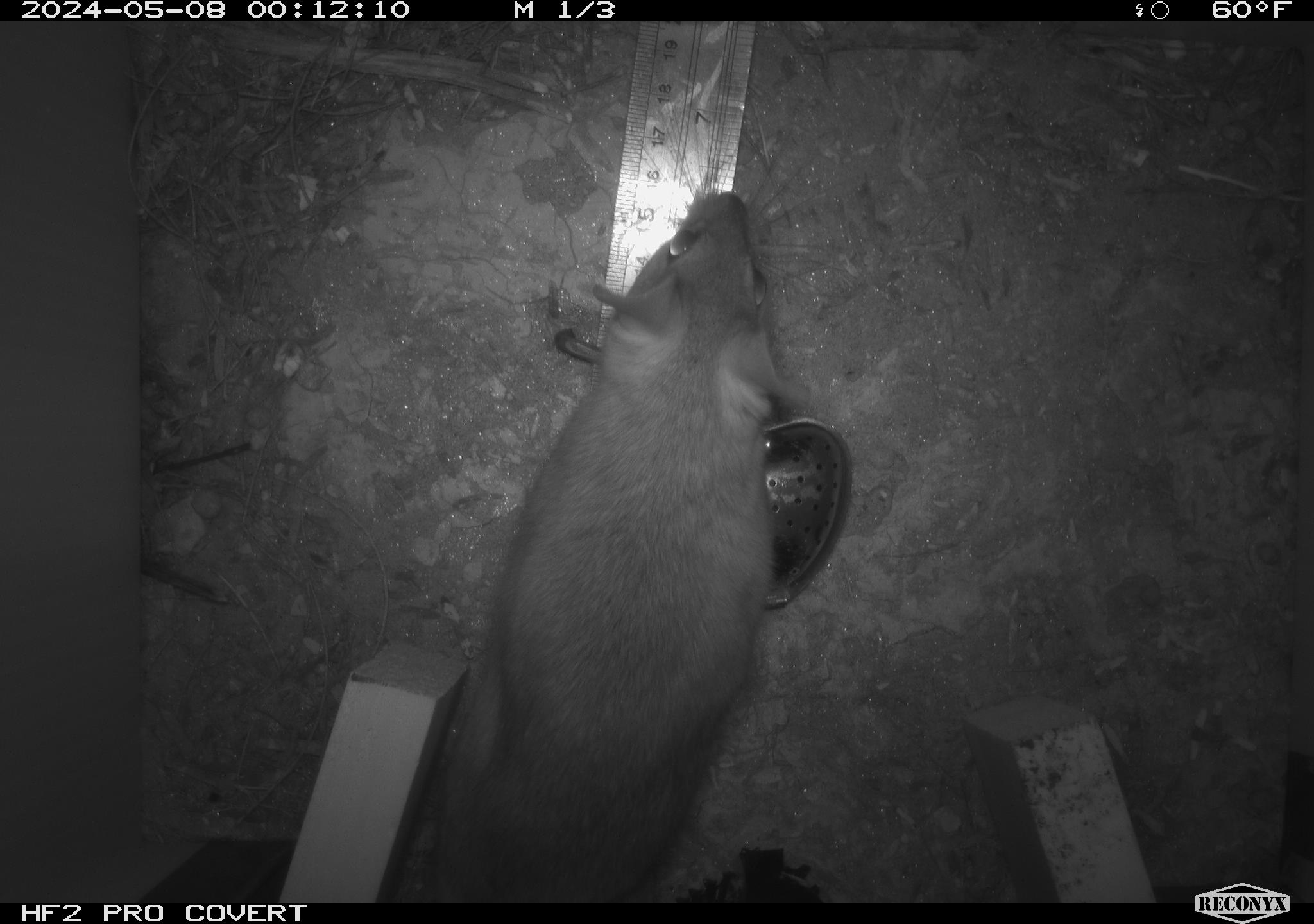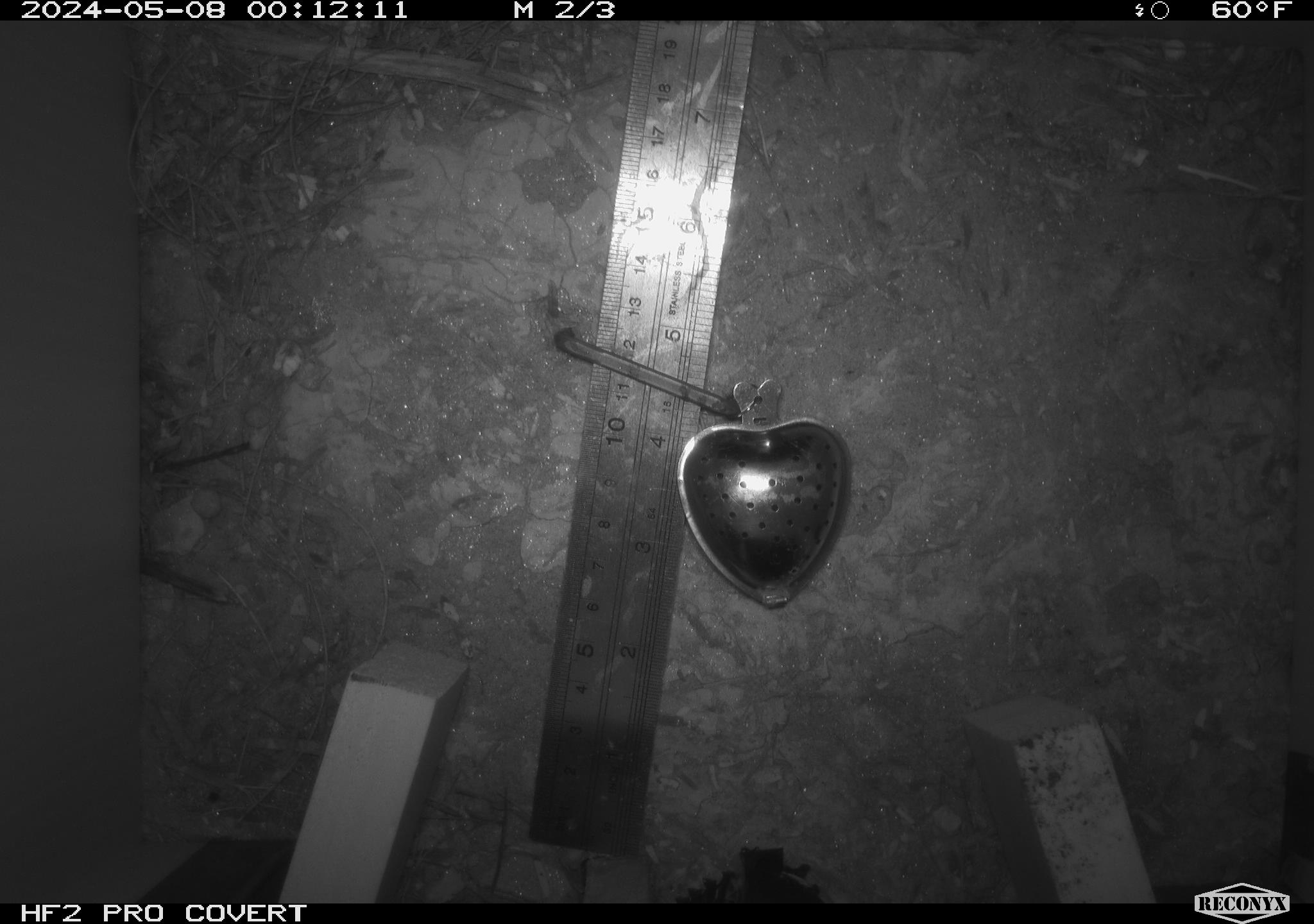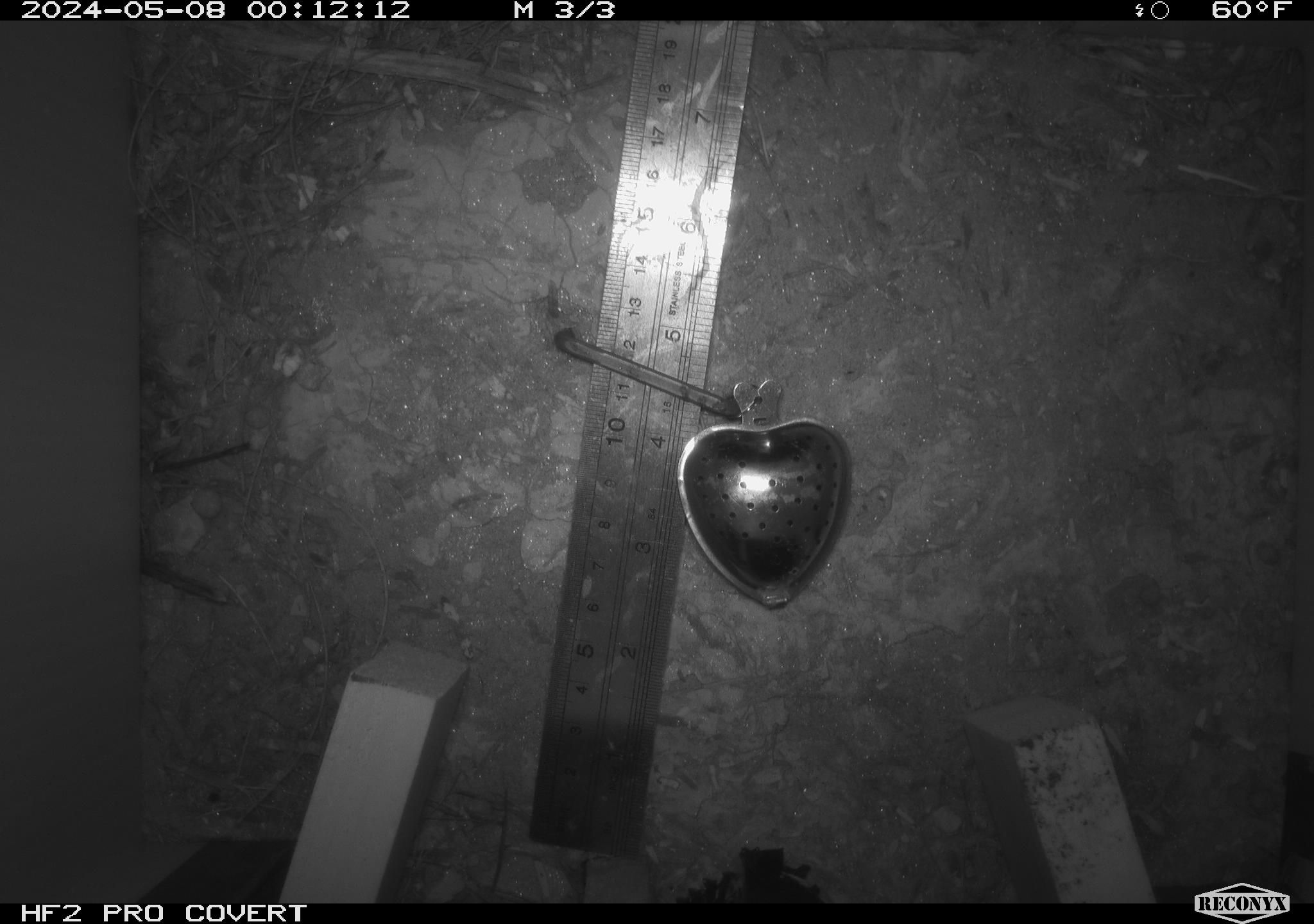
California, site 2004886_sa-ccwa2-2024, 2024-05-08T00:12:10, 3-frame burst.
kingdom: Animalia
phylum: Chordata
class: Mammalia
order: Rodentia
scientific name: Rodentia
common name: woodrat or rat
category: woodrat or rat species